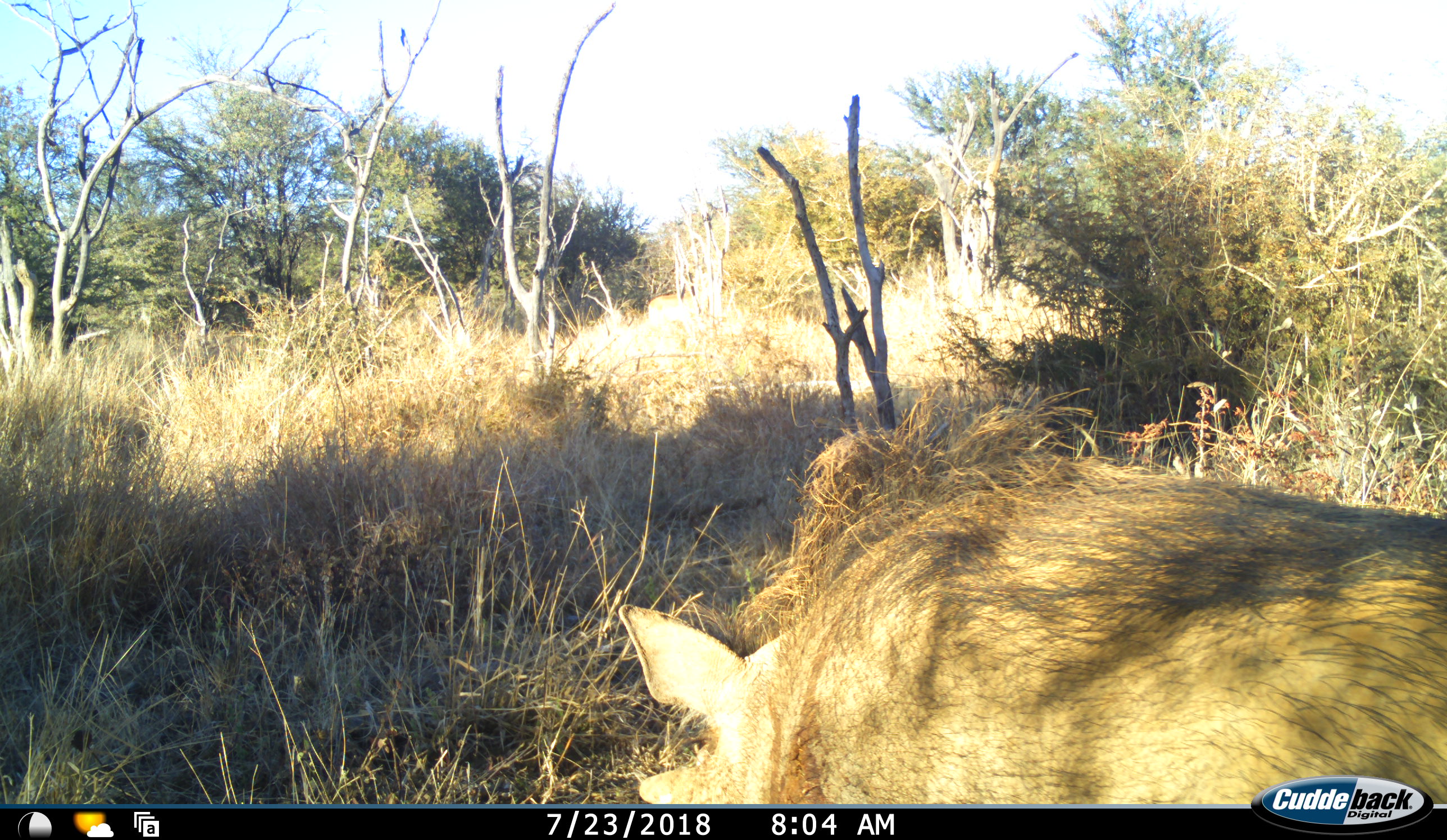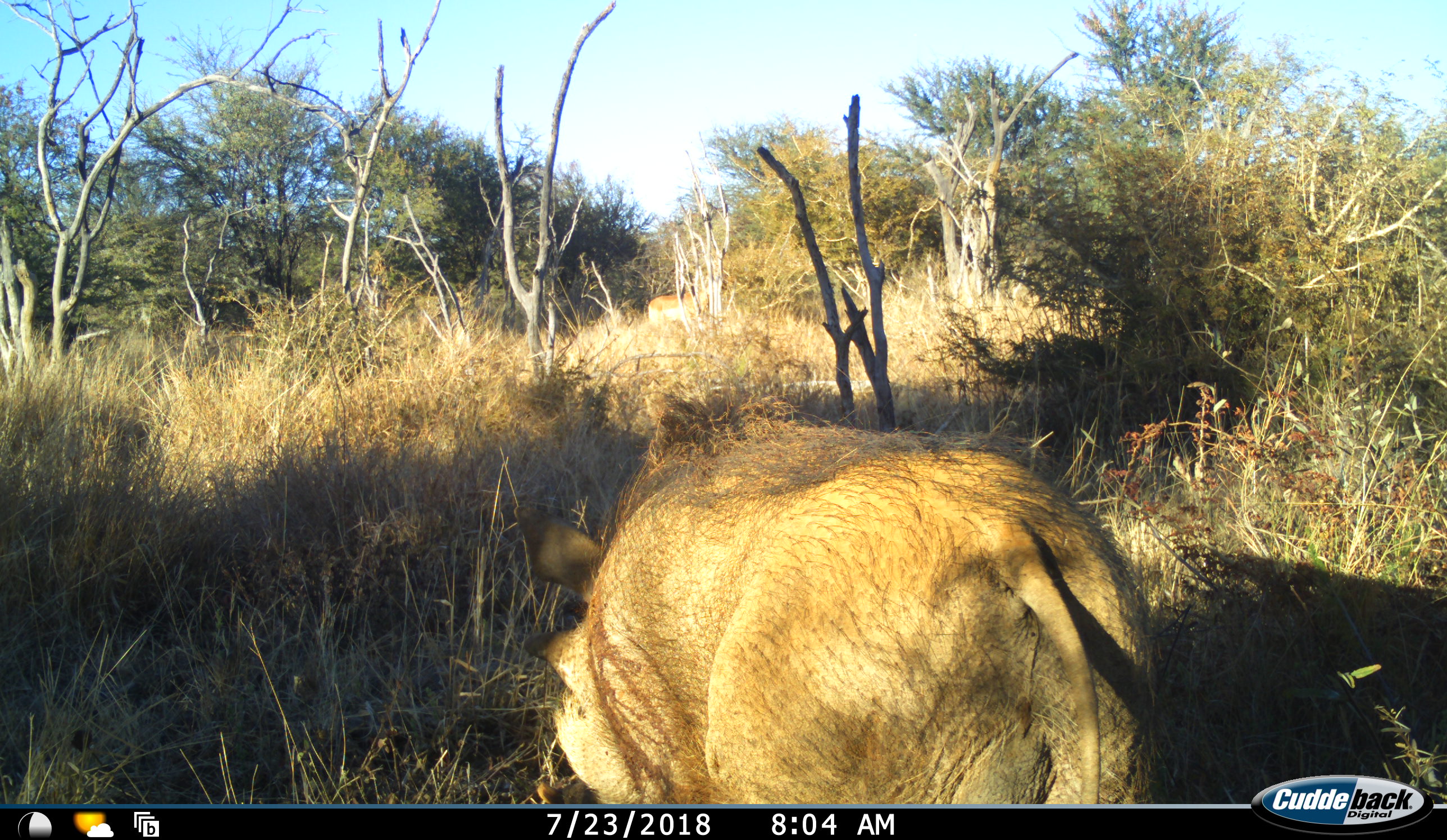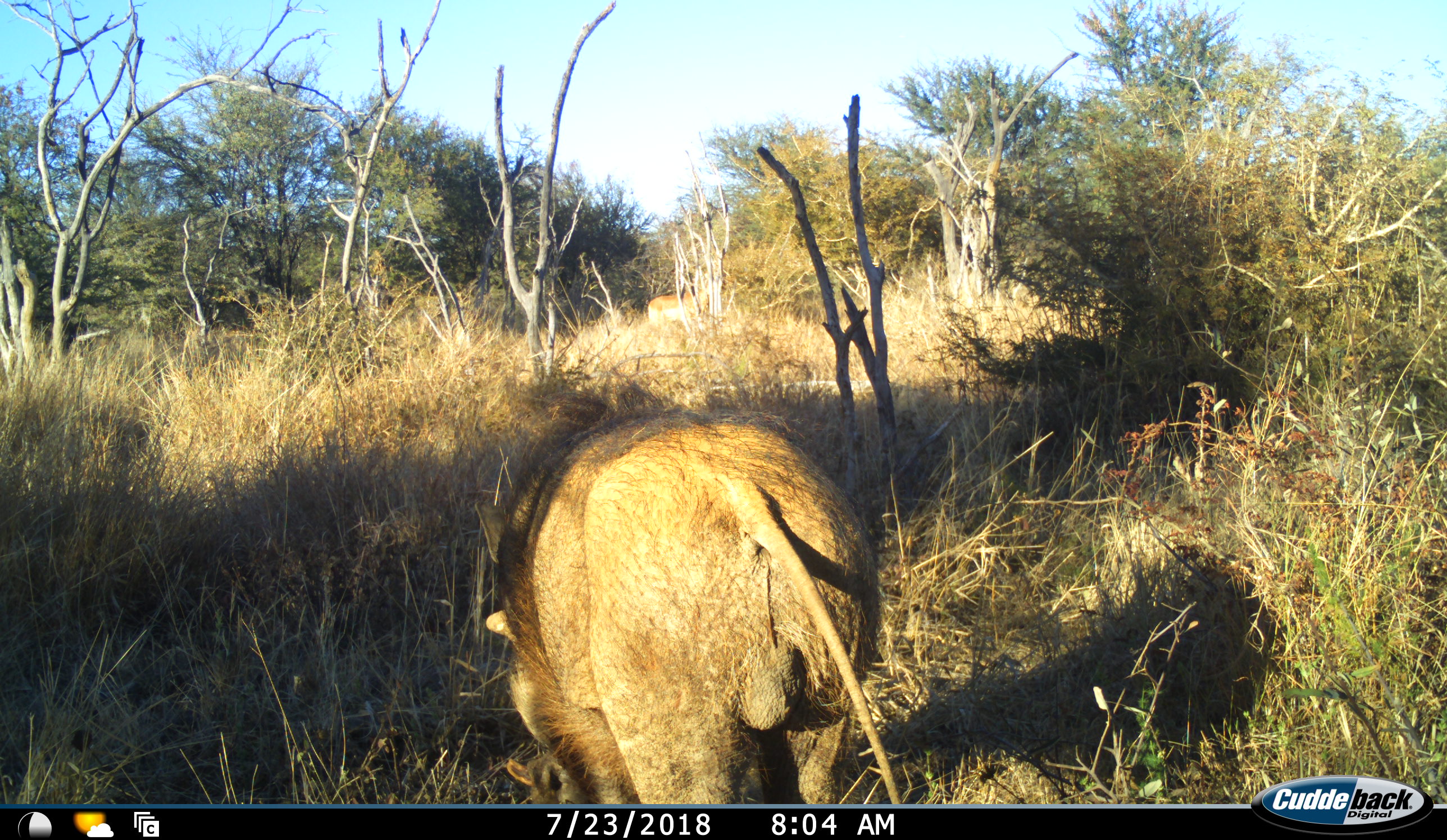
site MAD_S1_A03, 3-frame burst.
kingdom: Animalia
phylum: Chordata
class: Mammalia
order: Artiodactyla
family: Suidae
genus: Phacochoerus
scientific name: Phacochoerus africanus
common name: warthog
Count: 1.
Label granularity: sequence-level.